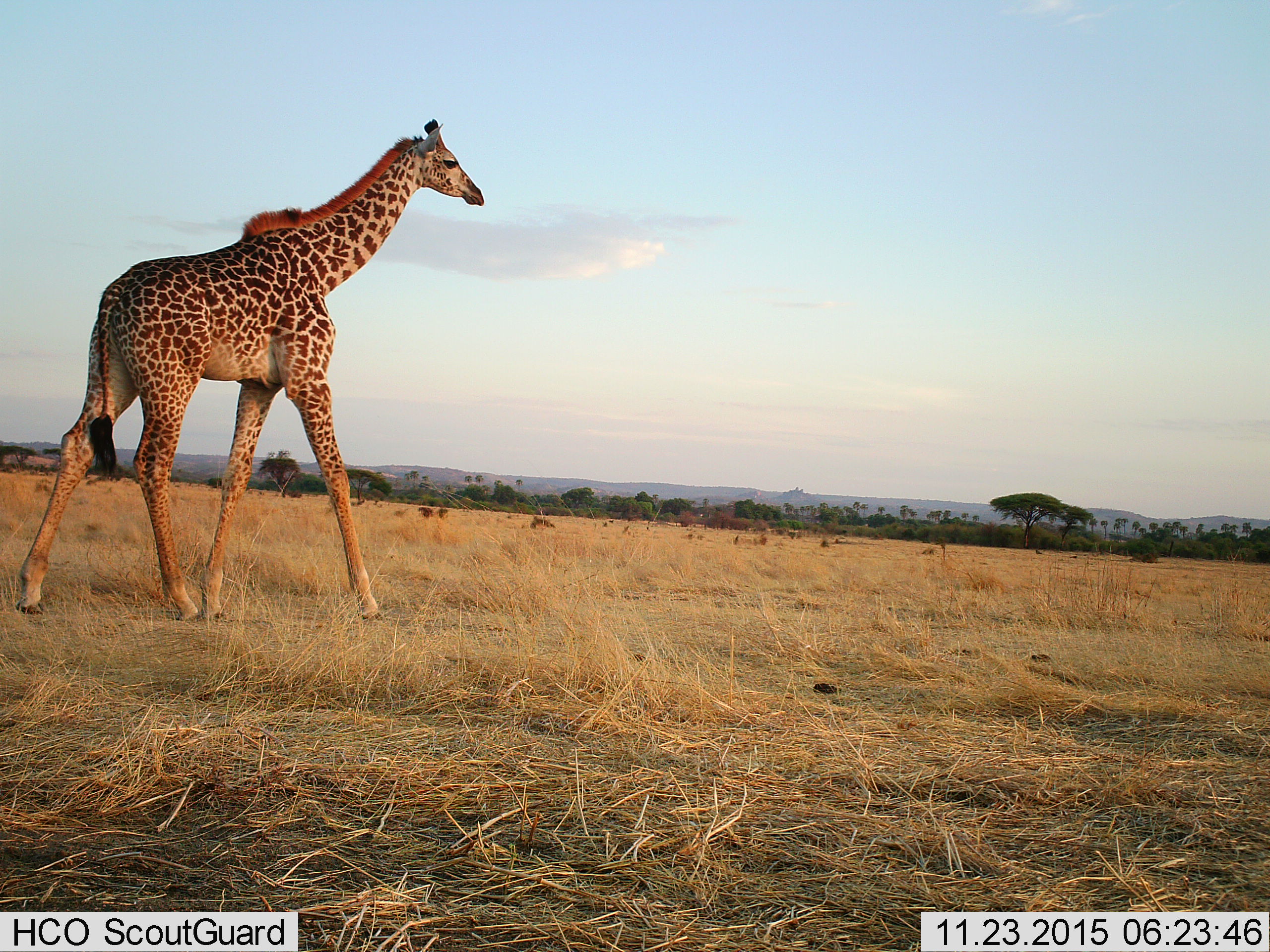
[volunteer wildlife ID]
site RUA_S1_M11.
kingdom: Animalia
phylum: Chordata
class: Mammalia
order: Artiodactyla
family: Giraffidae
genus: Giraffa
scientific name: Giraffa camelopardalis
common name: giraffe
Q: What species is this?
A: Giraffe (Giraffa camelopardalis).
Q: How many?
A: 1.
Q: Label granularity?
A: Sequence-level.